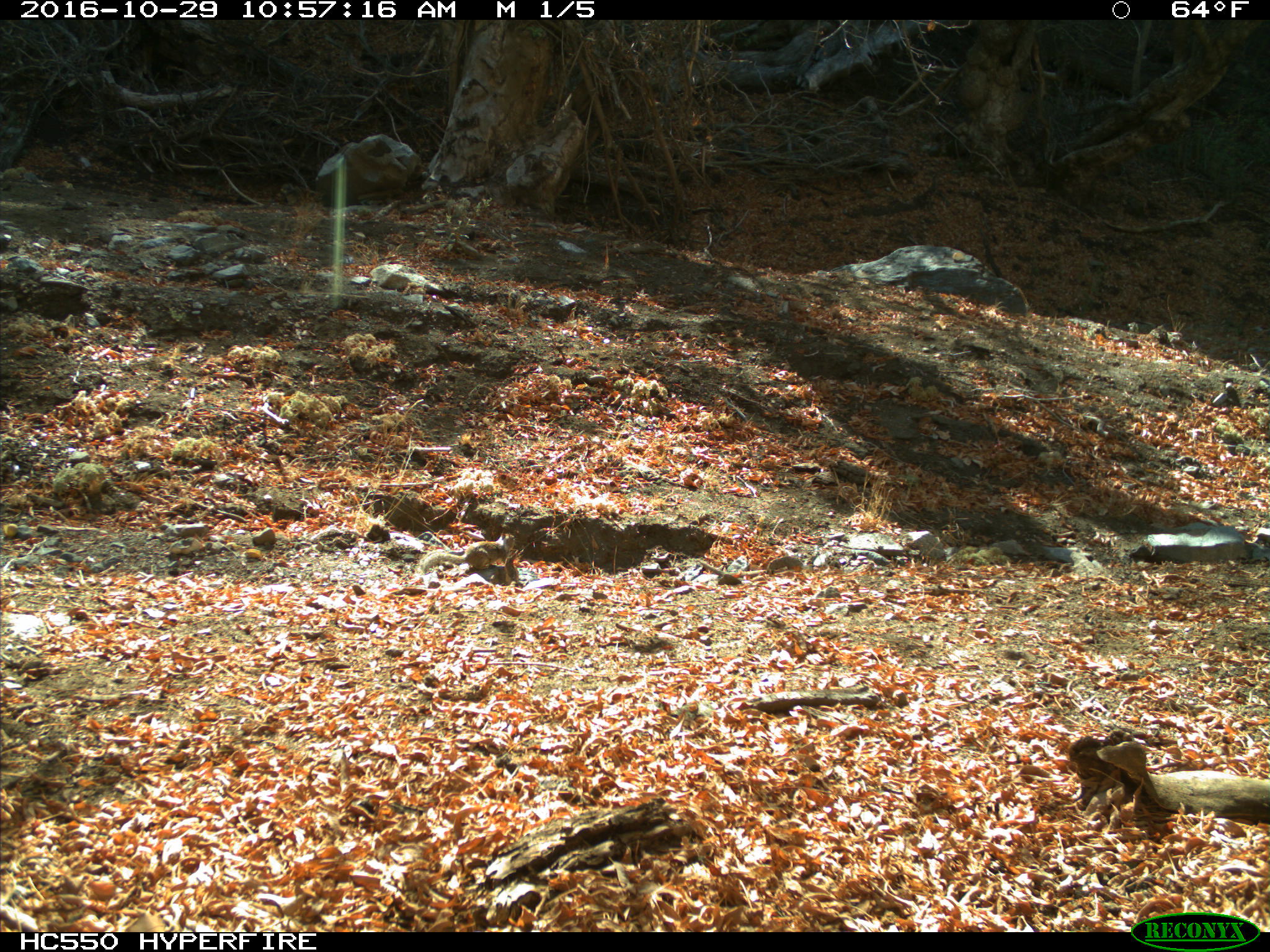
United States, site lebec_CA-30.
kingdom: Animalia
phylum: Chordata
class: Mammalia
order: Rodentia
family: Sciuridae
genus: Otospermophilus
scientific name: Otospermophilus beecheyi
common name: california ground squirrel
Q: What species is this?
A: Otospermophilus beecheyi (california ground squirrel).